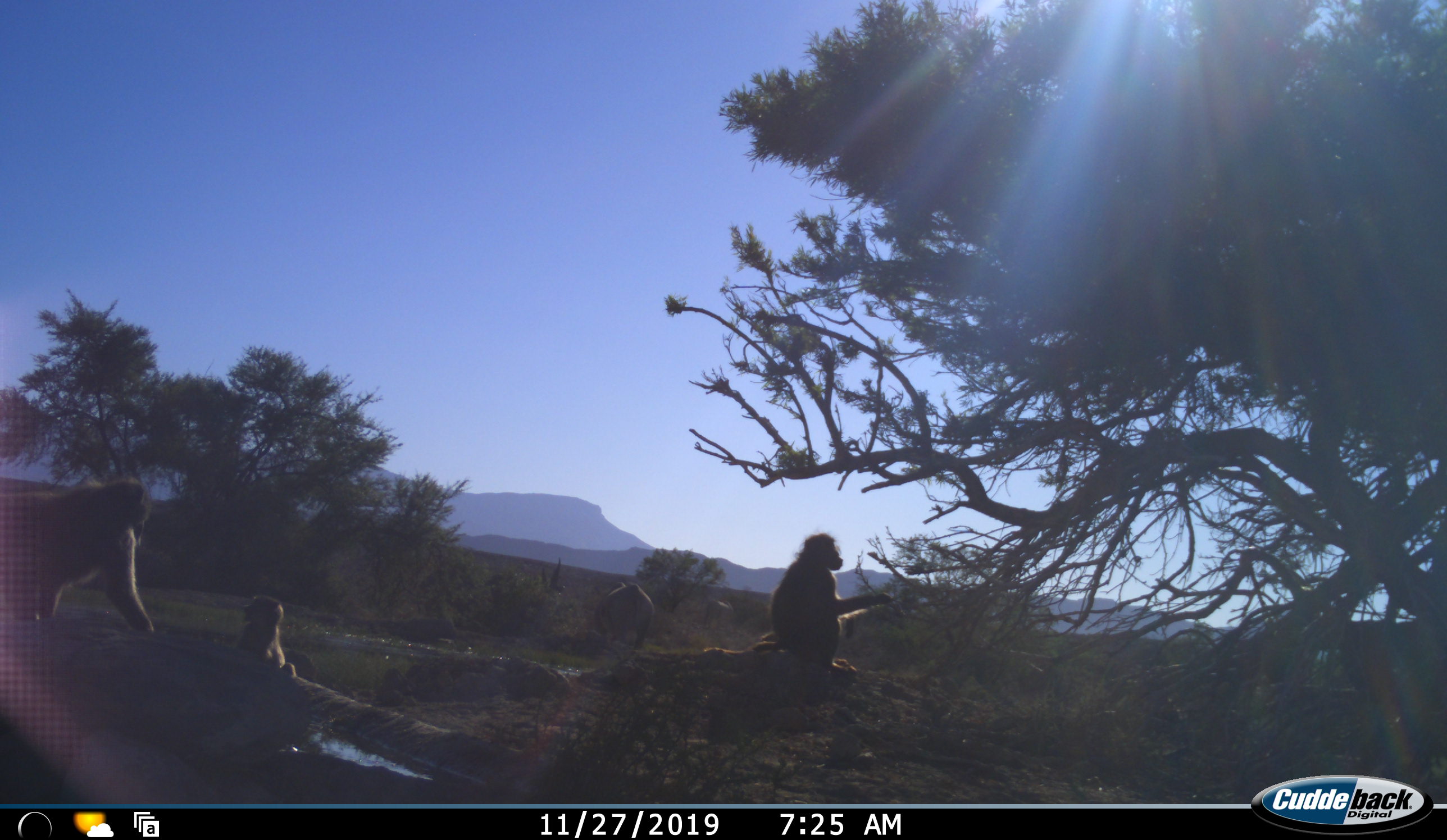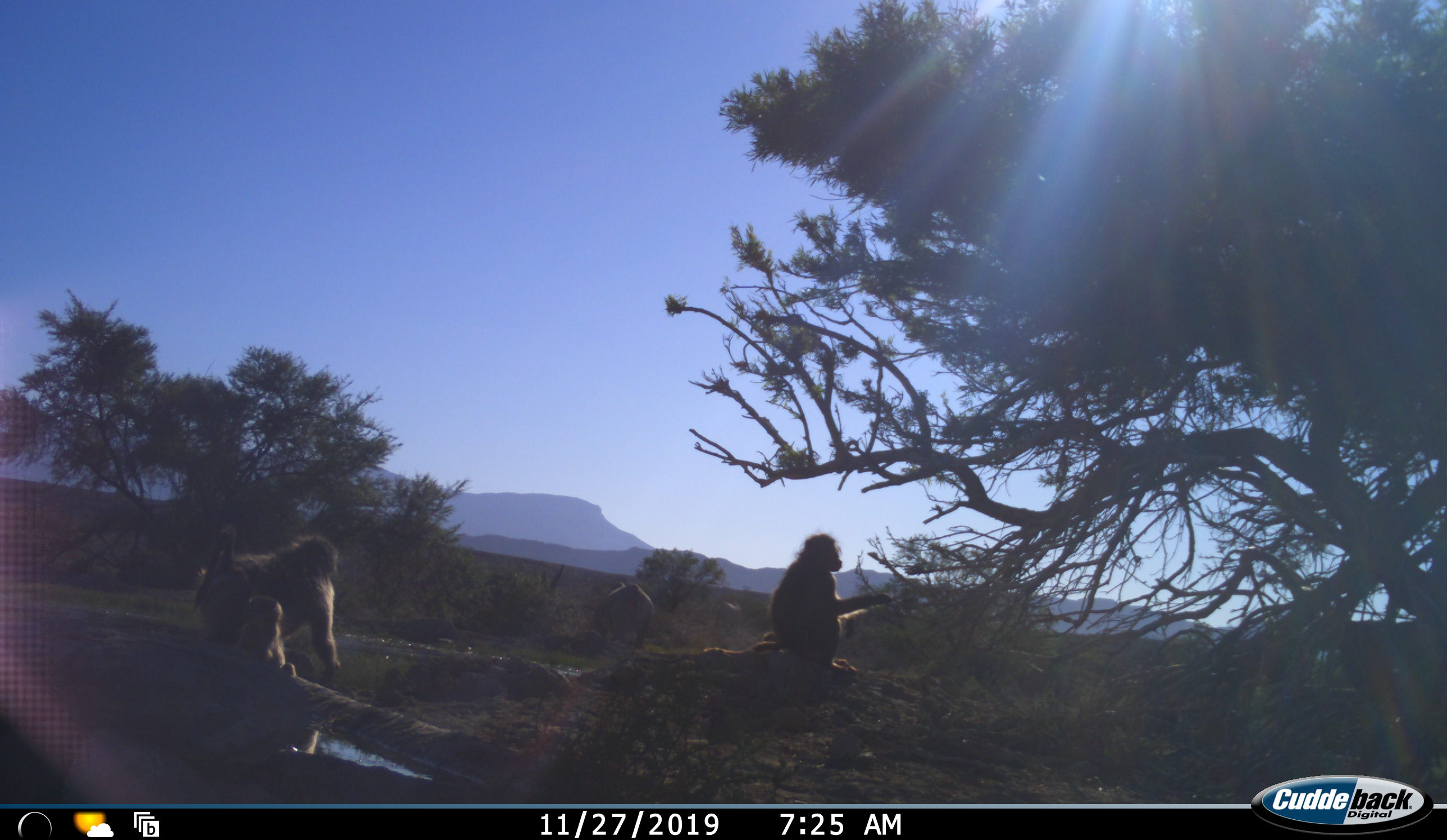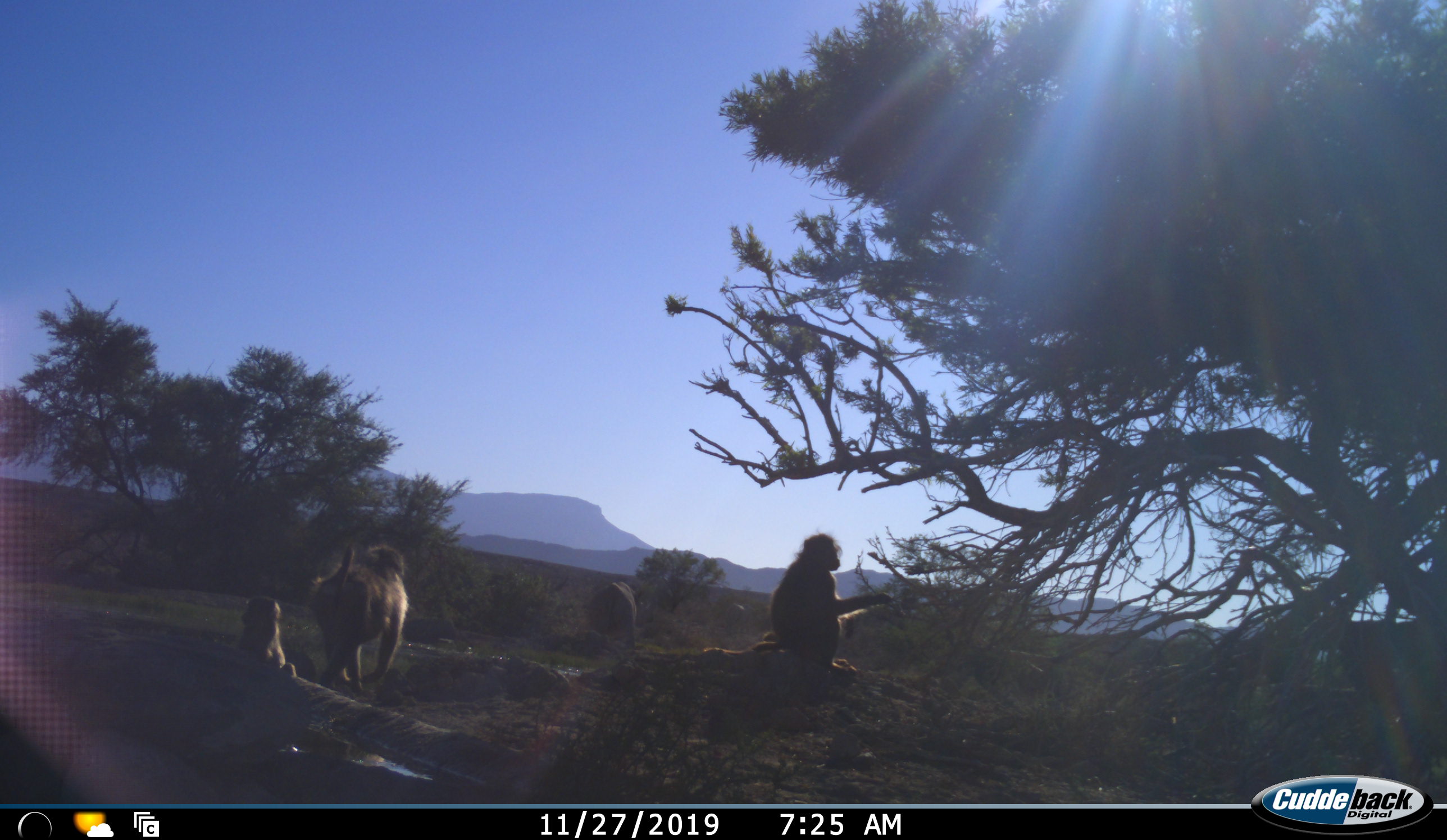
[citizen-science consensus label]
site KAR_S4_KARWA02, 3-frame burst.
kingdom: Animalia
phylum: Chordata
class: Mammalia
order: Primates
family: Cercopithecidae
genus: Papio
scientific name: Papio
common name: baboon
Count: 4.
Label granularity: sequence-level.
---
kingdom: Animalia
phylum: Chordata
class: Mammalia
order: Perissodactyla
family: Rhinocerotidae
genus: Diceros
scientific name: Diceros bicornis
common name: black rhinoceros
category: rhinocerosblack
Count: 2.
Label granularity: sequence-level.